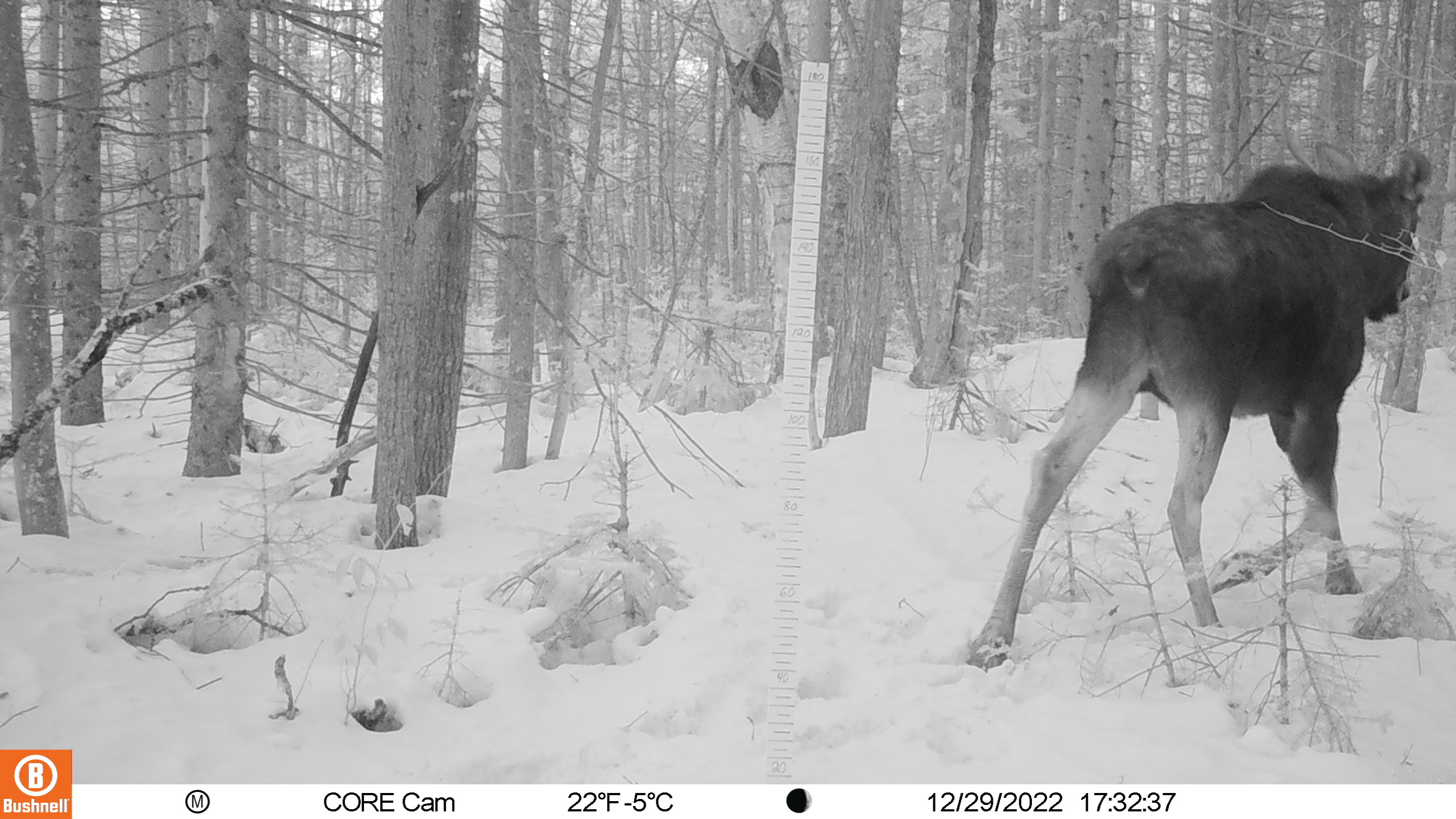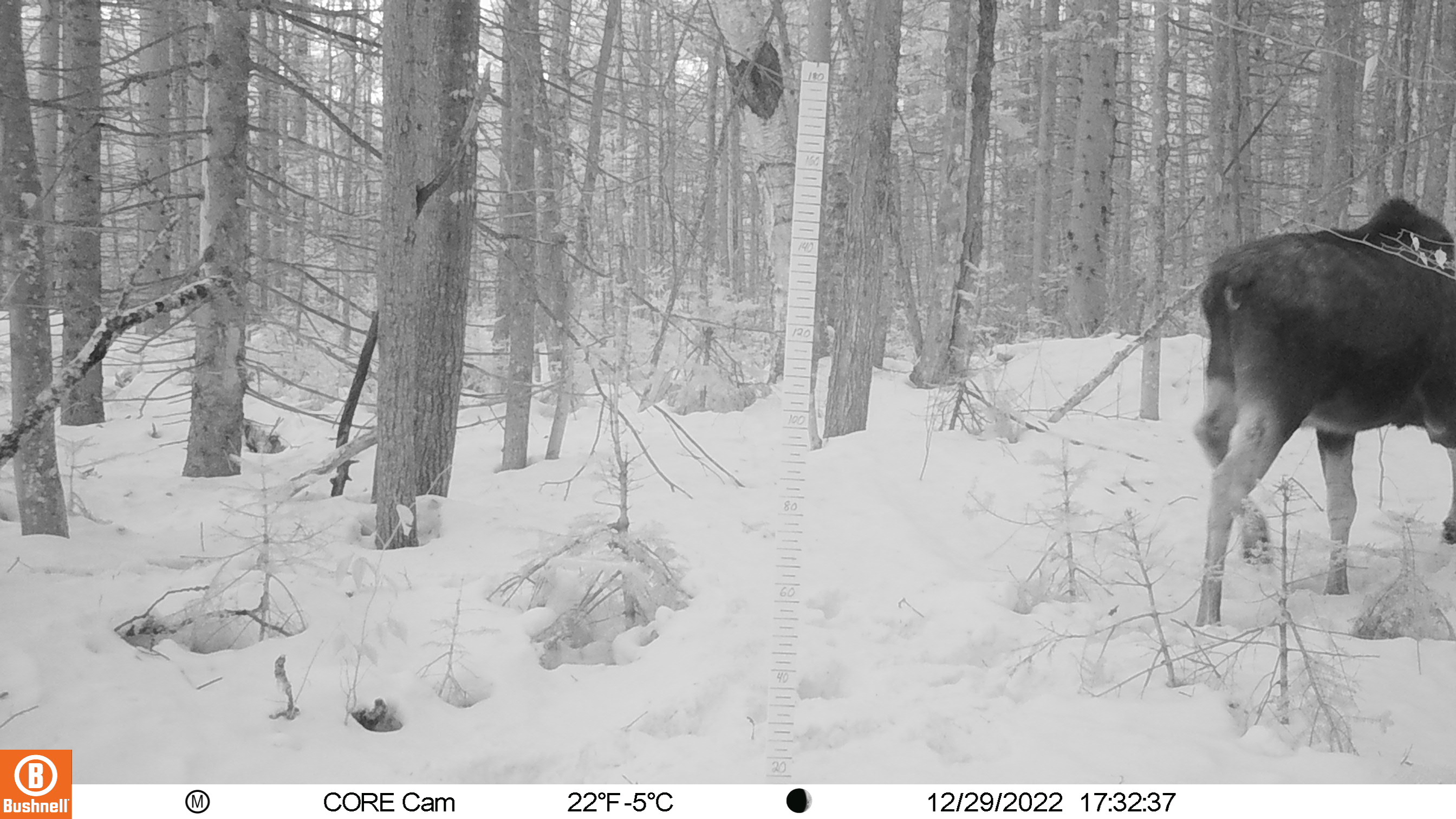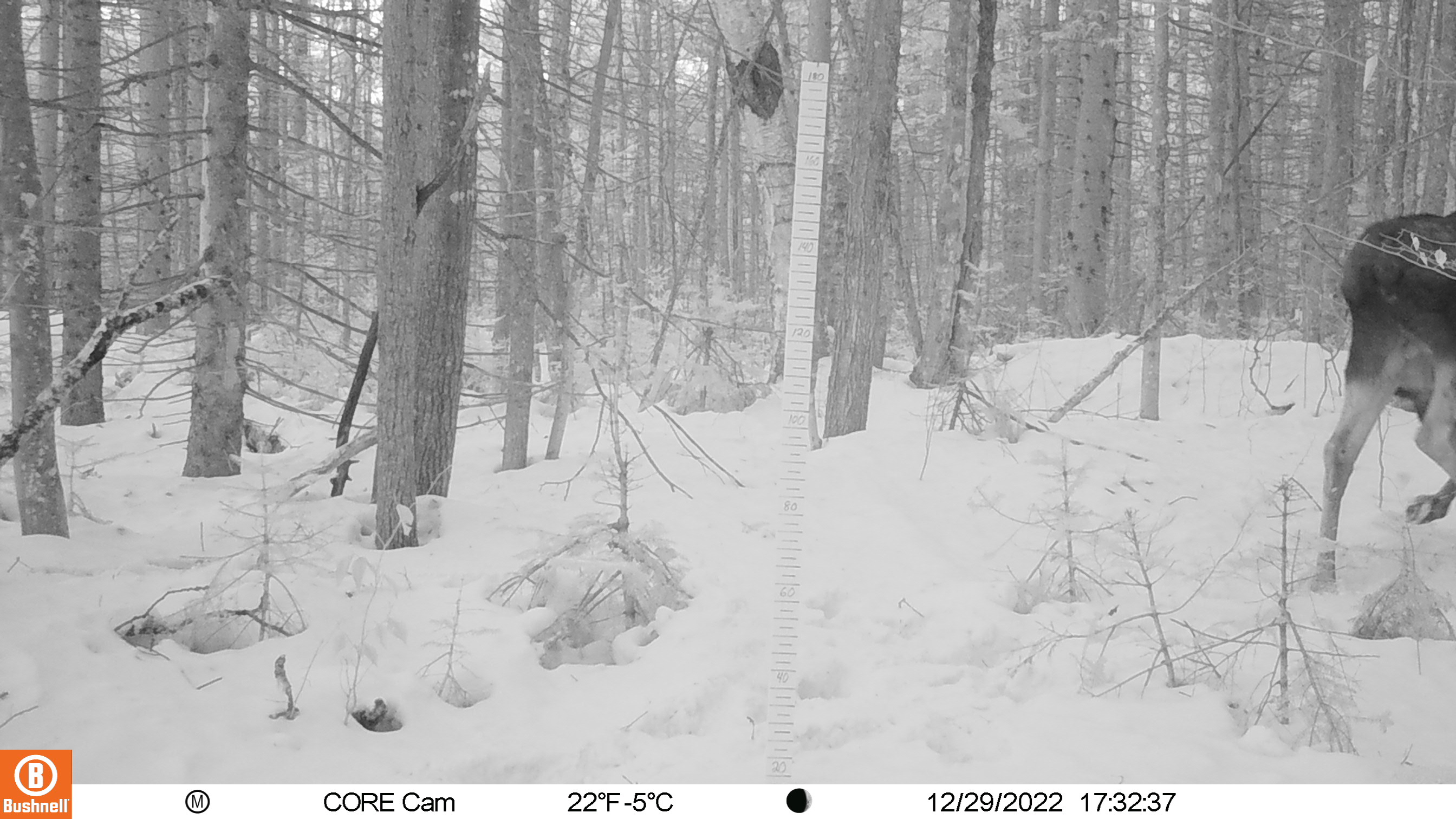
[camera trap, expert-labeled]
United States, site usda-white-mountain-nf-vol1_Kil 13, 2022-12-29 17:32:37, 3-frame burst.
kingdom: Animalia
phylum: Chordata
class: Mammalia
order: Artiodactyla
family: Cervidae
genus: Alces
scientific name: Alces alces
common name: moose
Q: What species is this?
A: Moose (Alces alces).